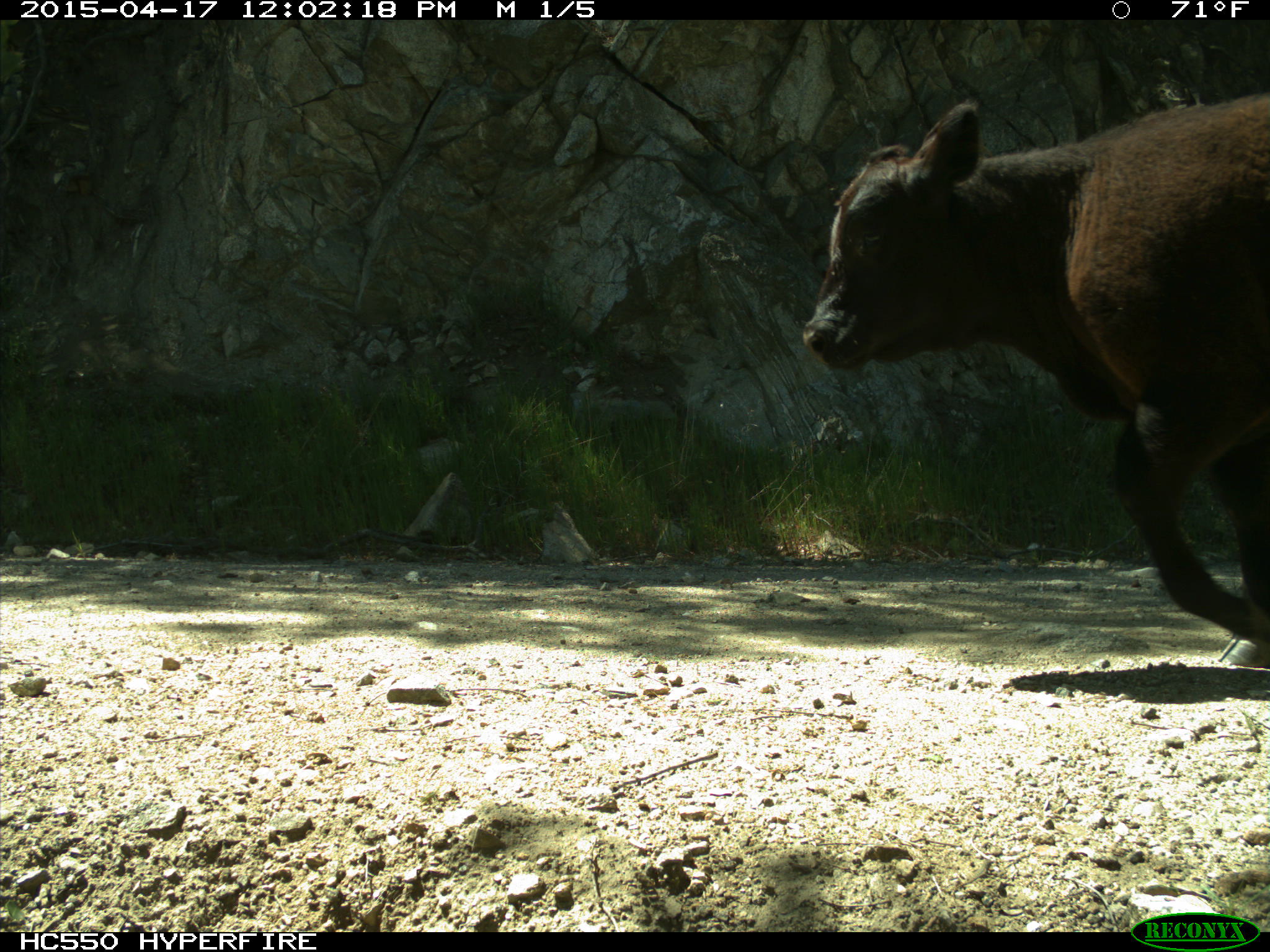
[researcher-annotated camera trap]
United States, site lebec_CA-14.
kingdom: Animalia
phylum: Chordata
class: Mammalia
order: Artiodactyla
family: Bovidae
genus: Bos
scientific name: Bos taurus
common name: domestic cow